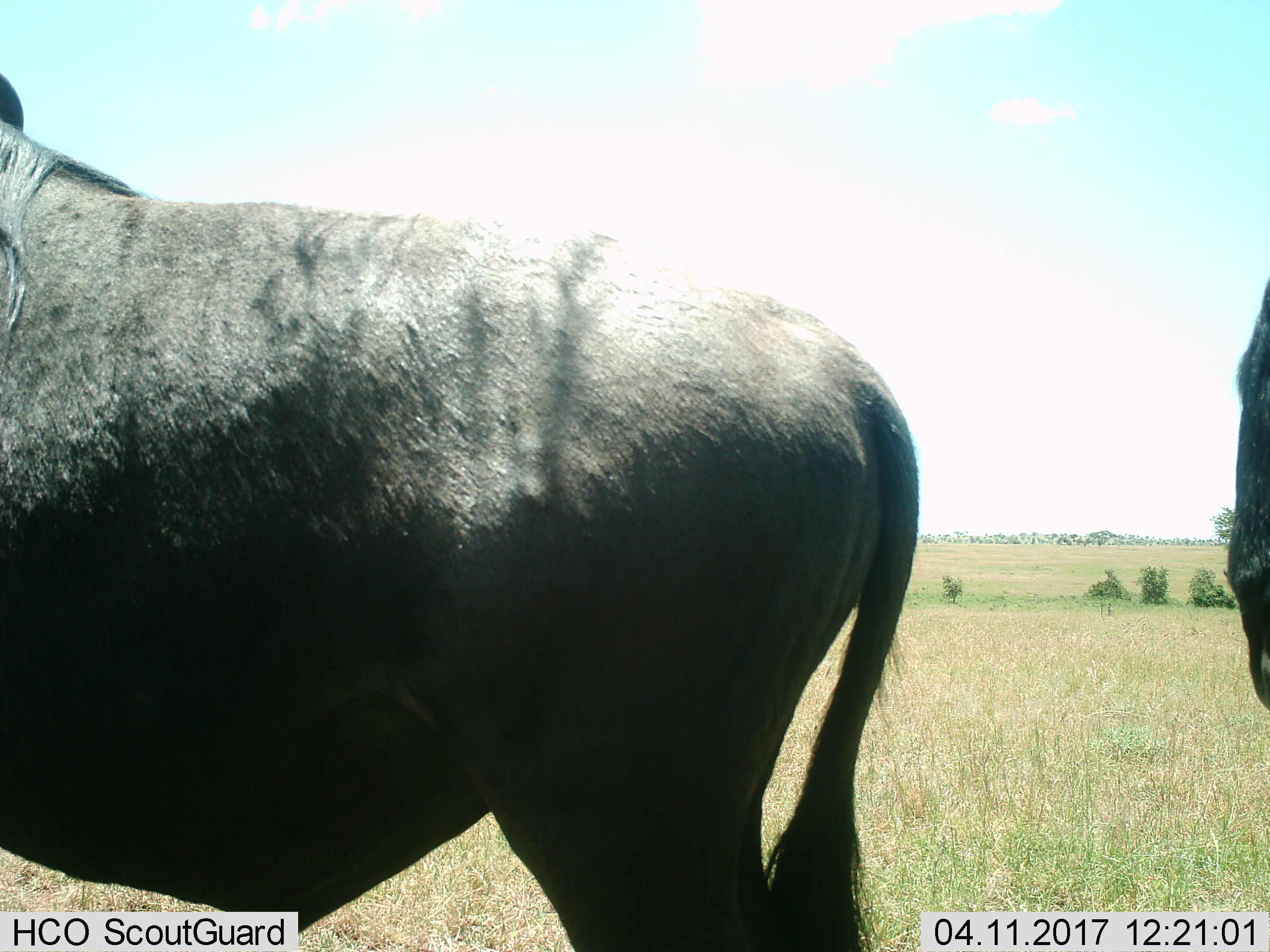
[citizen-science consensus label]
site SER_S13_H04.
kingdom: Animalia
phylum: Chordata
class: Mammalia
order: Artiodactyla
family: Bovidae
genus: Connochaetes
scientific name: Connochaetes taurinus taurinus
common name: blue wildebeest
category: wildebeestblue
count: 2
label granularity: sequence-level